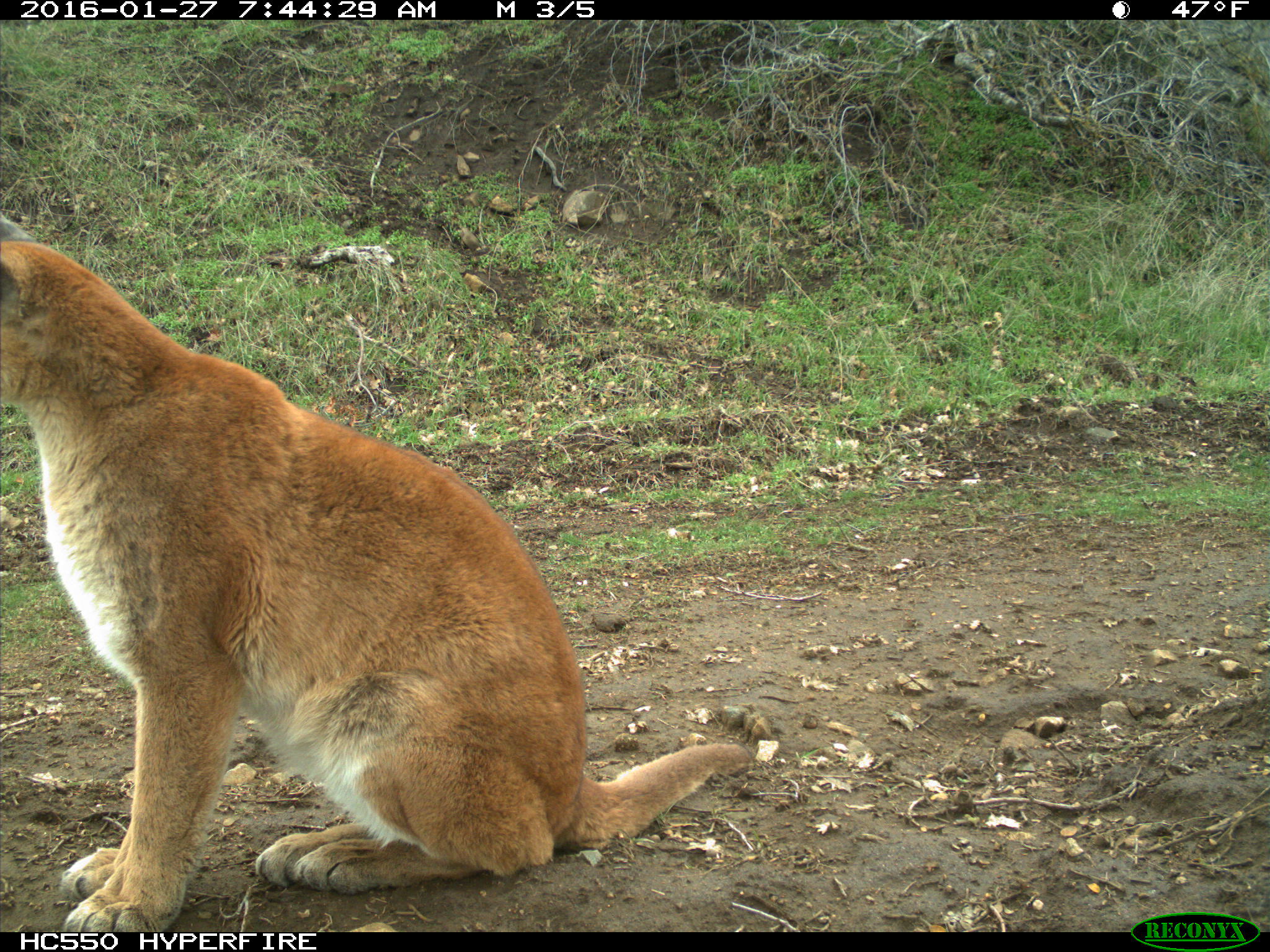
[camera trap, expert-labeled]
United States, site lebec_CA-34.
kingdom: Animalia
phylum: Chordata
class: Mammalia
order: Carnivora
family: Felidae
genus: Puma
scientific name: Puma concolor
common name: mountain lion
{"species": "Puma concolor (mountain lion)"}